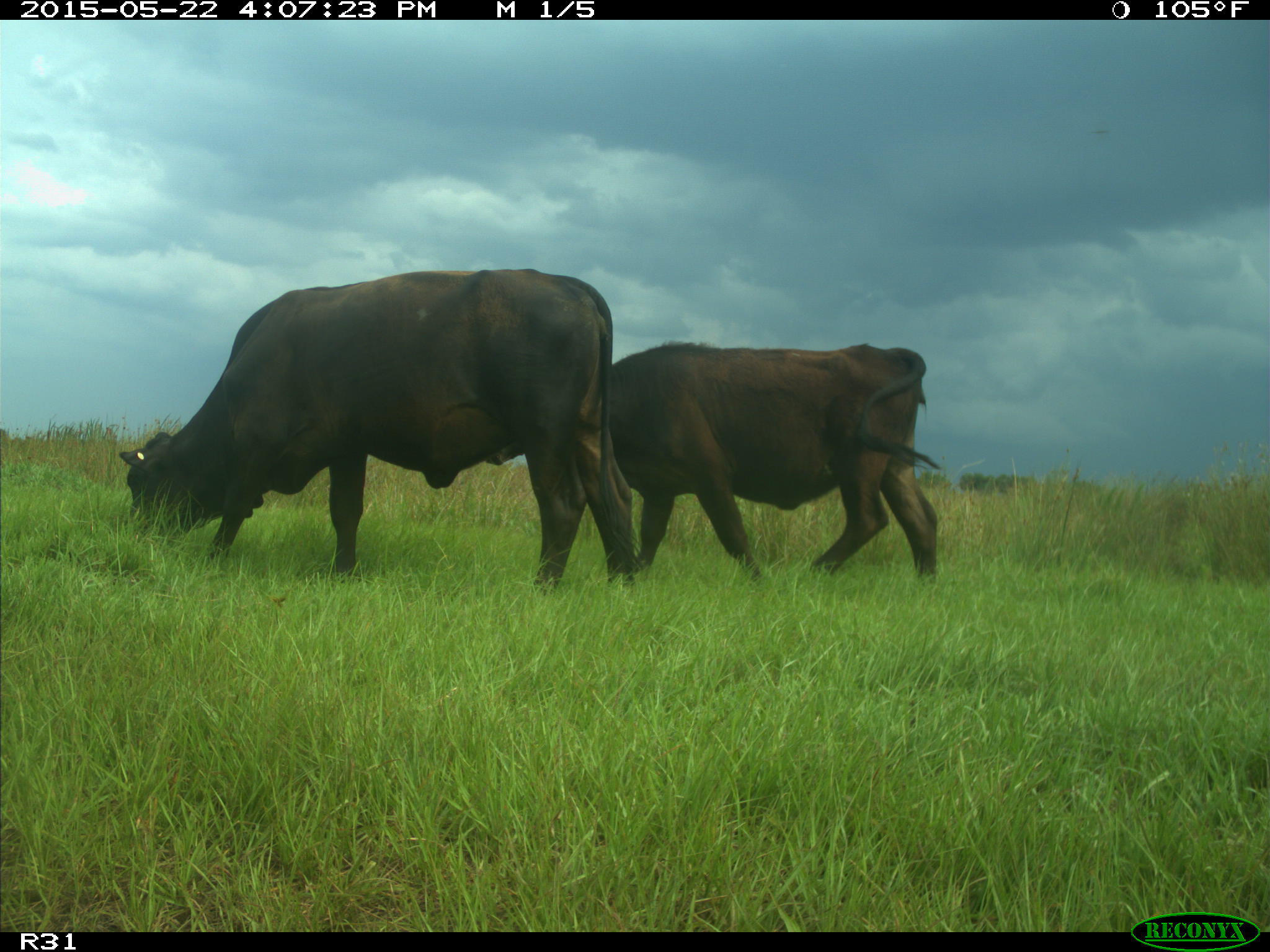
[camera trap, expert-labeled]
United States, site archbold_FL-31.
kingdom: Animalia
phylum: Chordata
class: Mammalia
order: Artiodactyla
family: Bovidae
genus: Bos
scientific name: Bos taurus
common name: domestic cow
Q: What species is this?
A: Bos taurus (domestic cow).